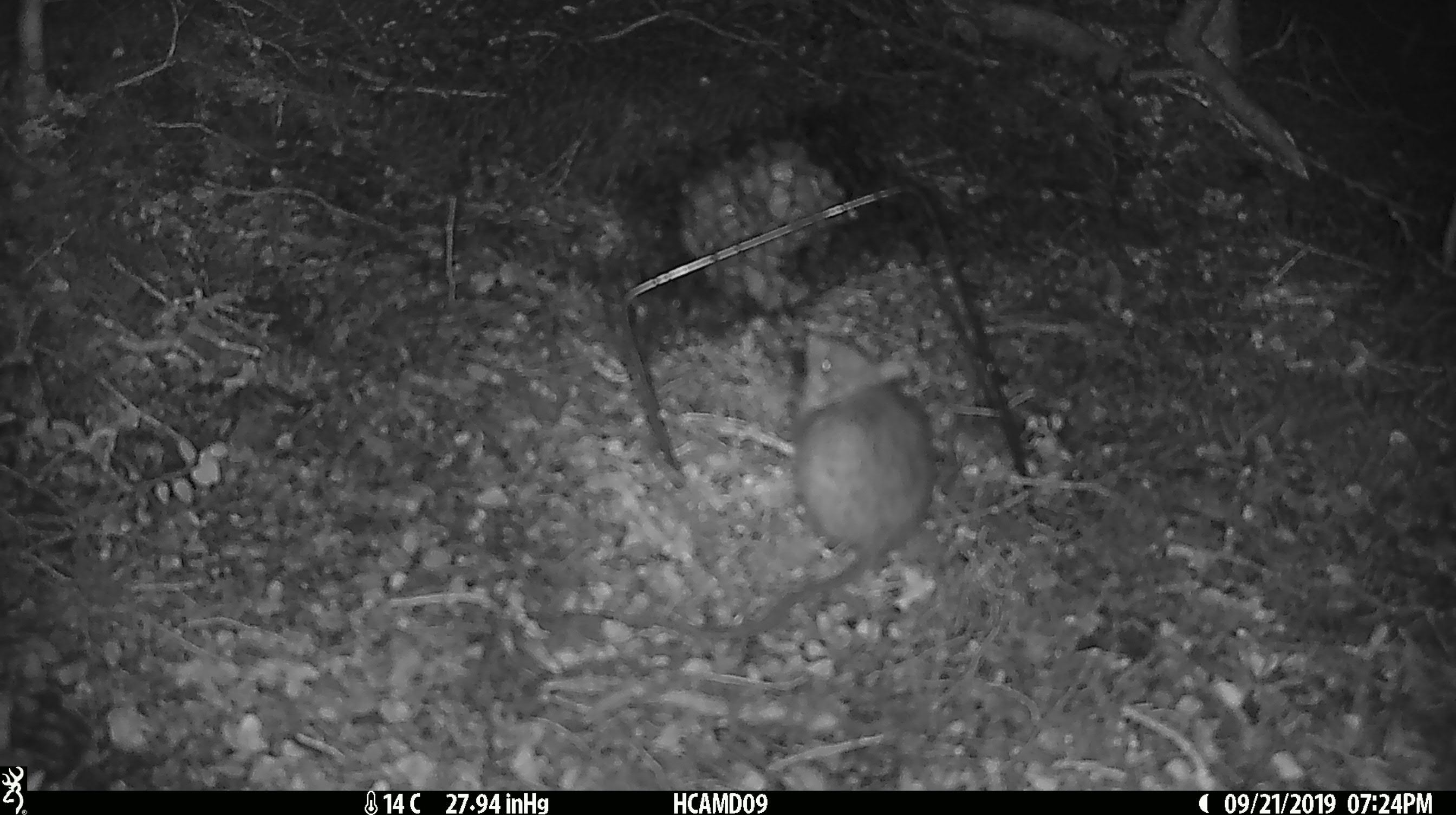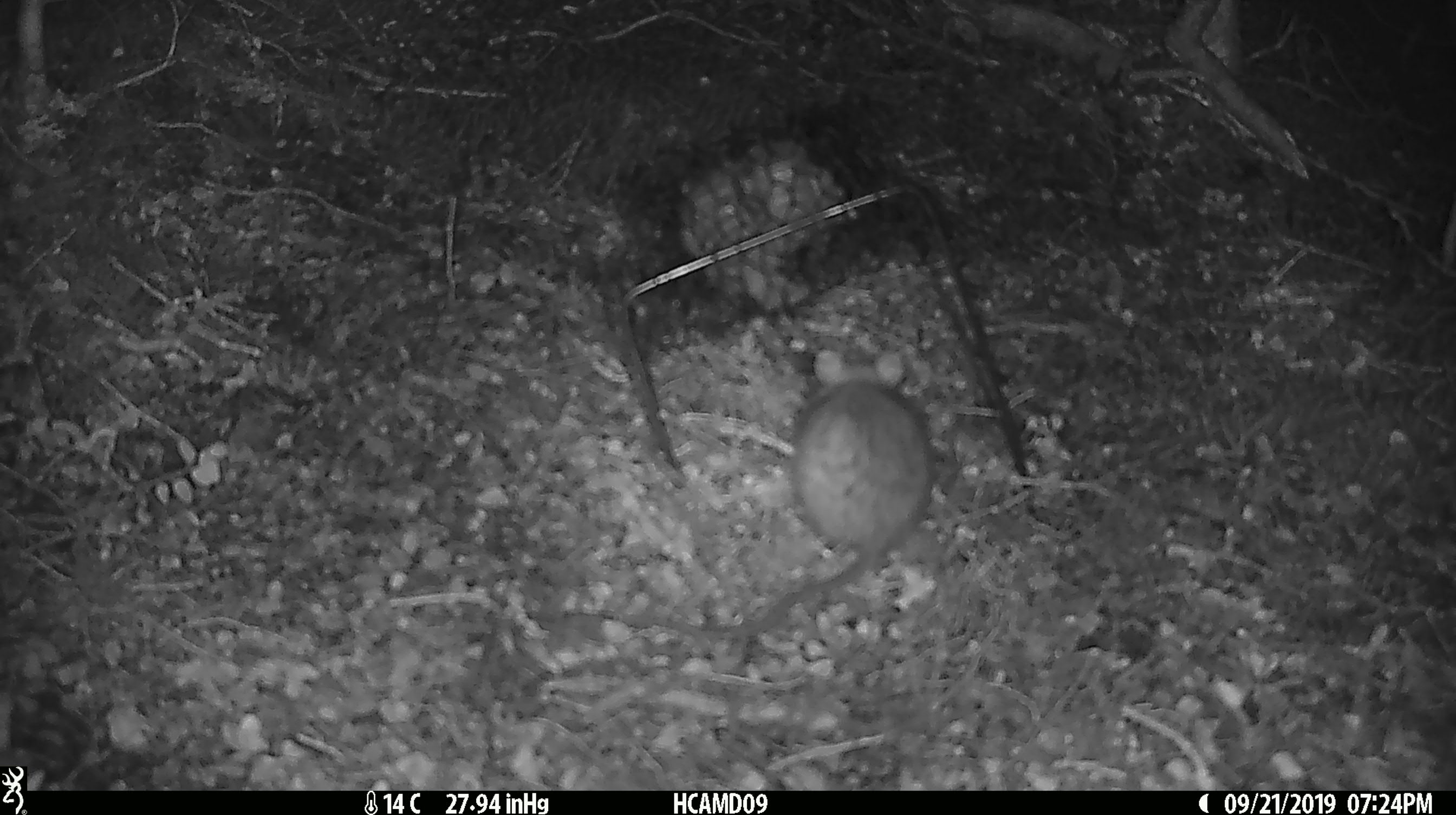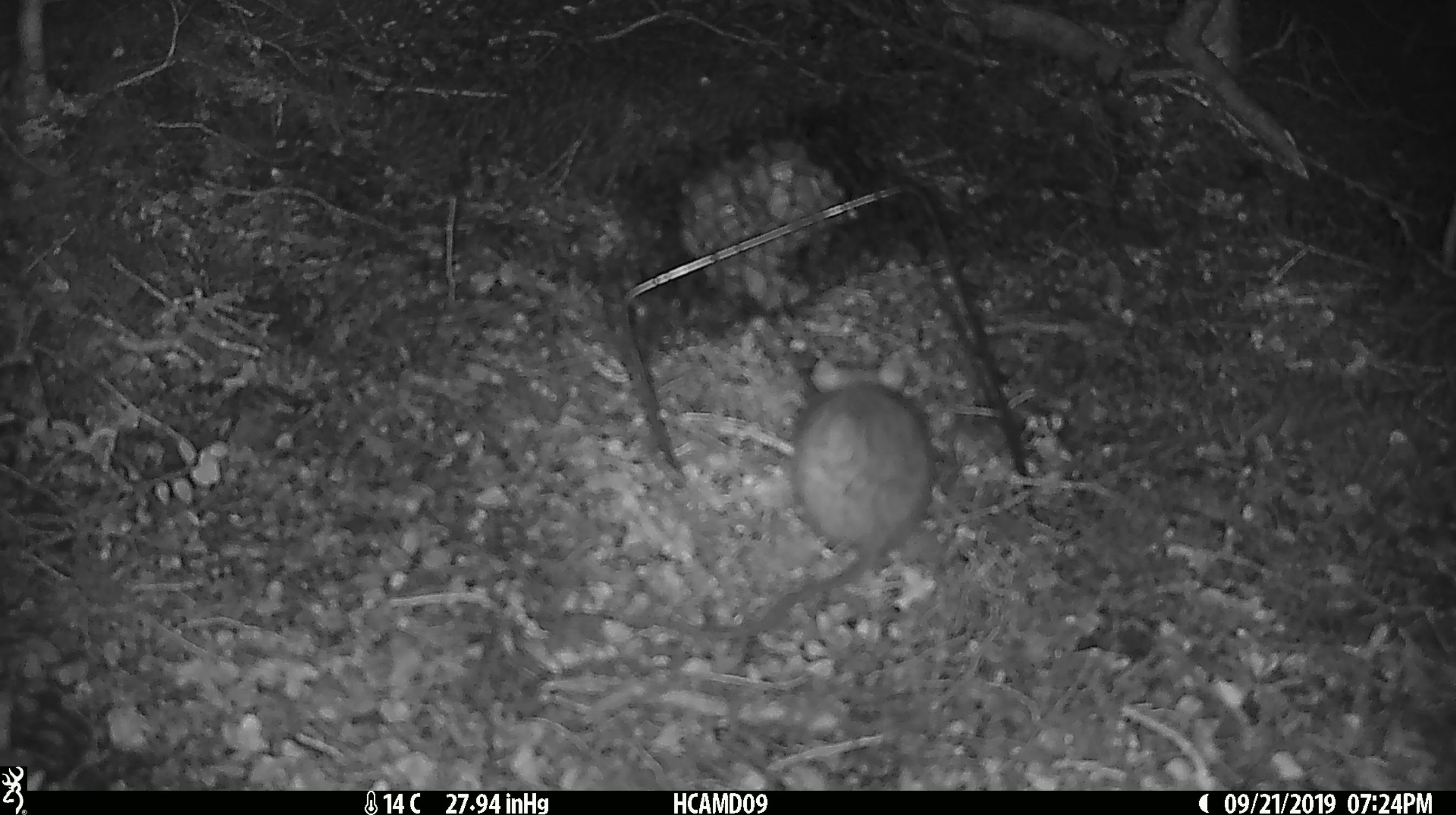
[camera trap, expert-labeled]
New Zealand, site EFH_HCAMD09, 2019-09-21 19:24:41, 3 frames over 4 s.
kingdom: Animalia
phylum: Chordata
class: Mammalia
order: Rodentia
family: Muridae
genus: Mus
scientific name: Mus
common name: mouse